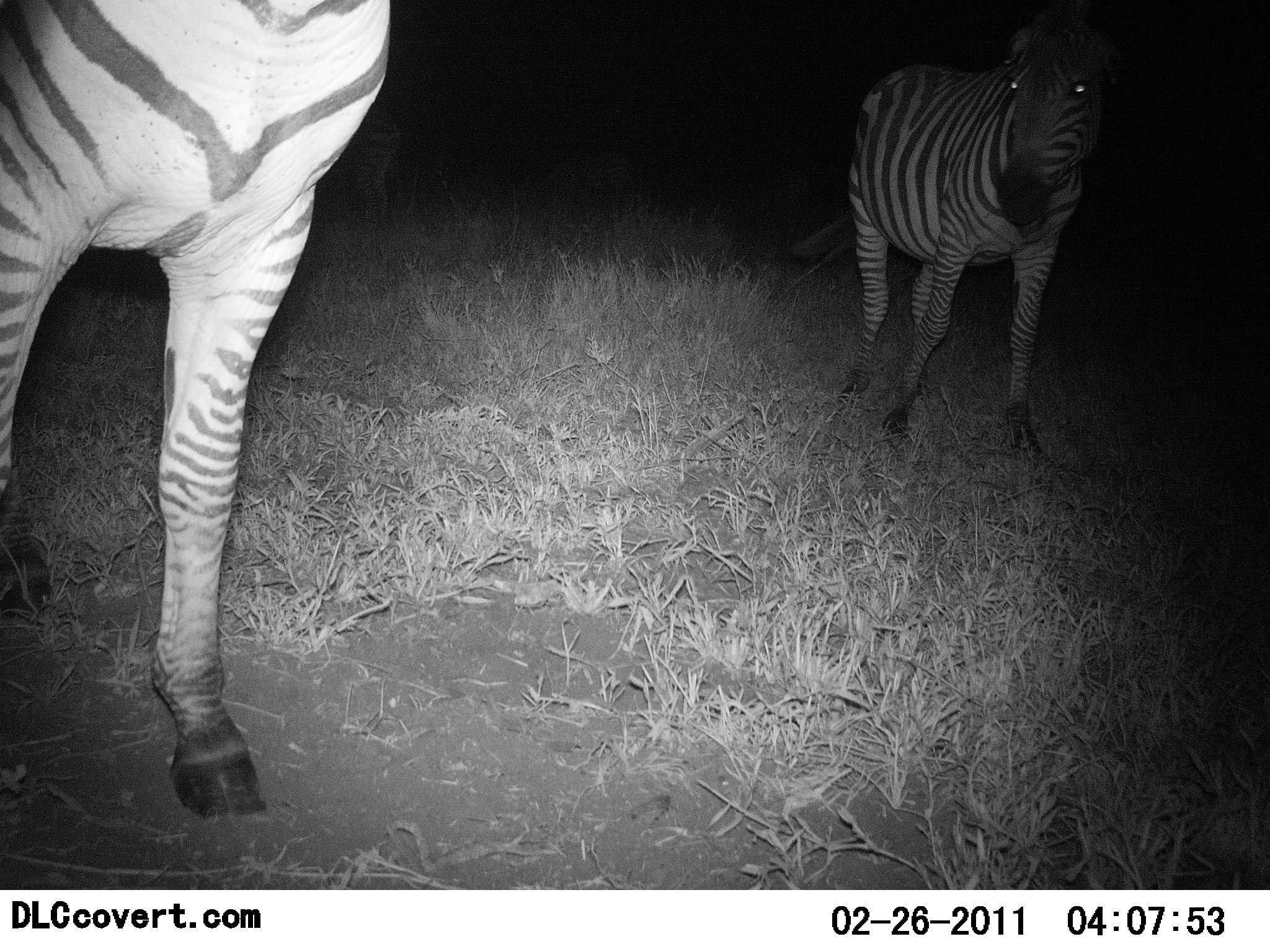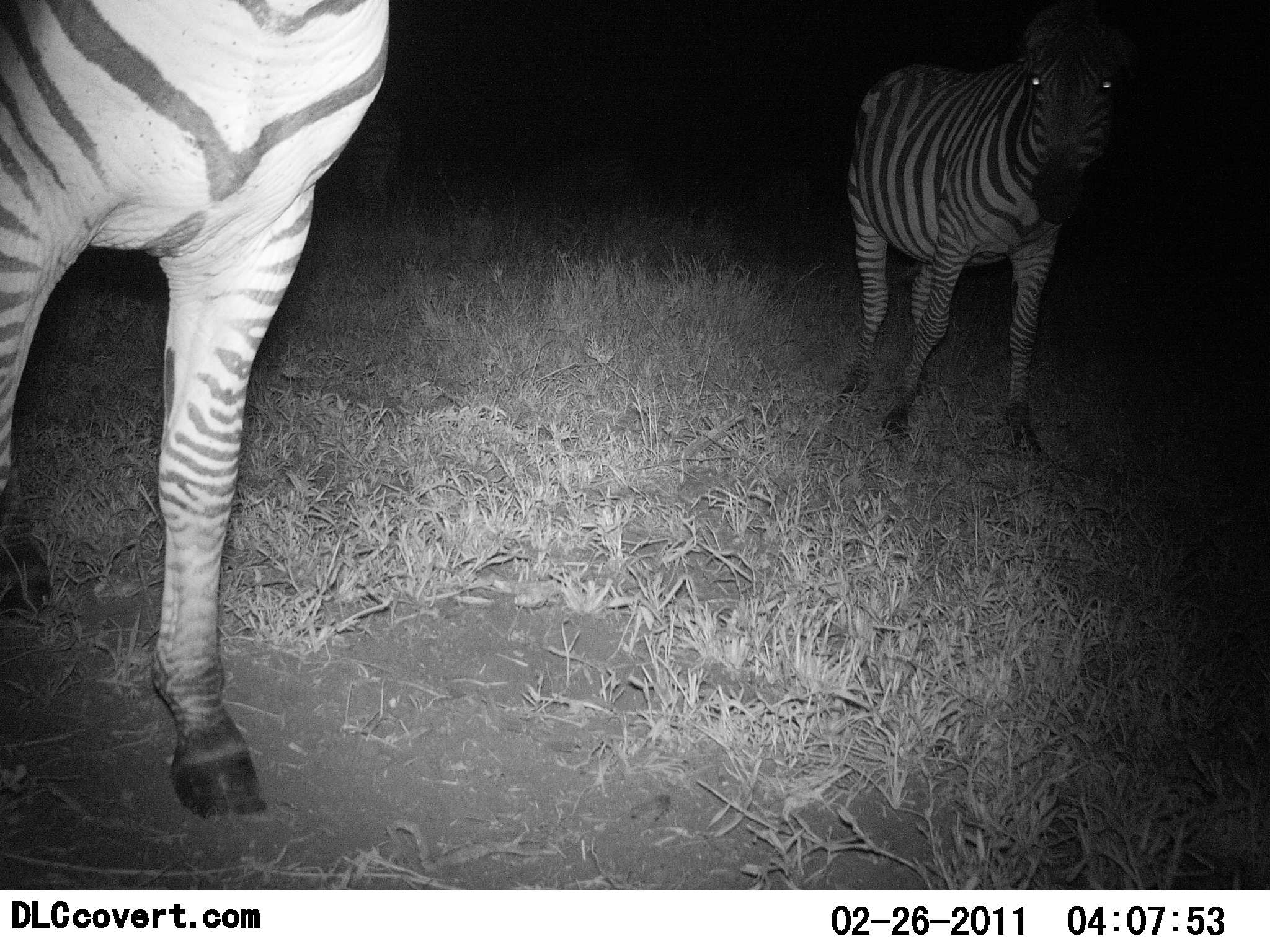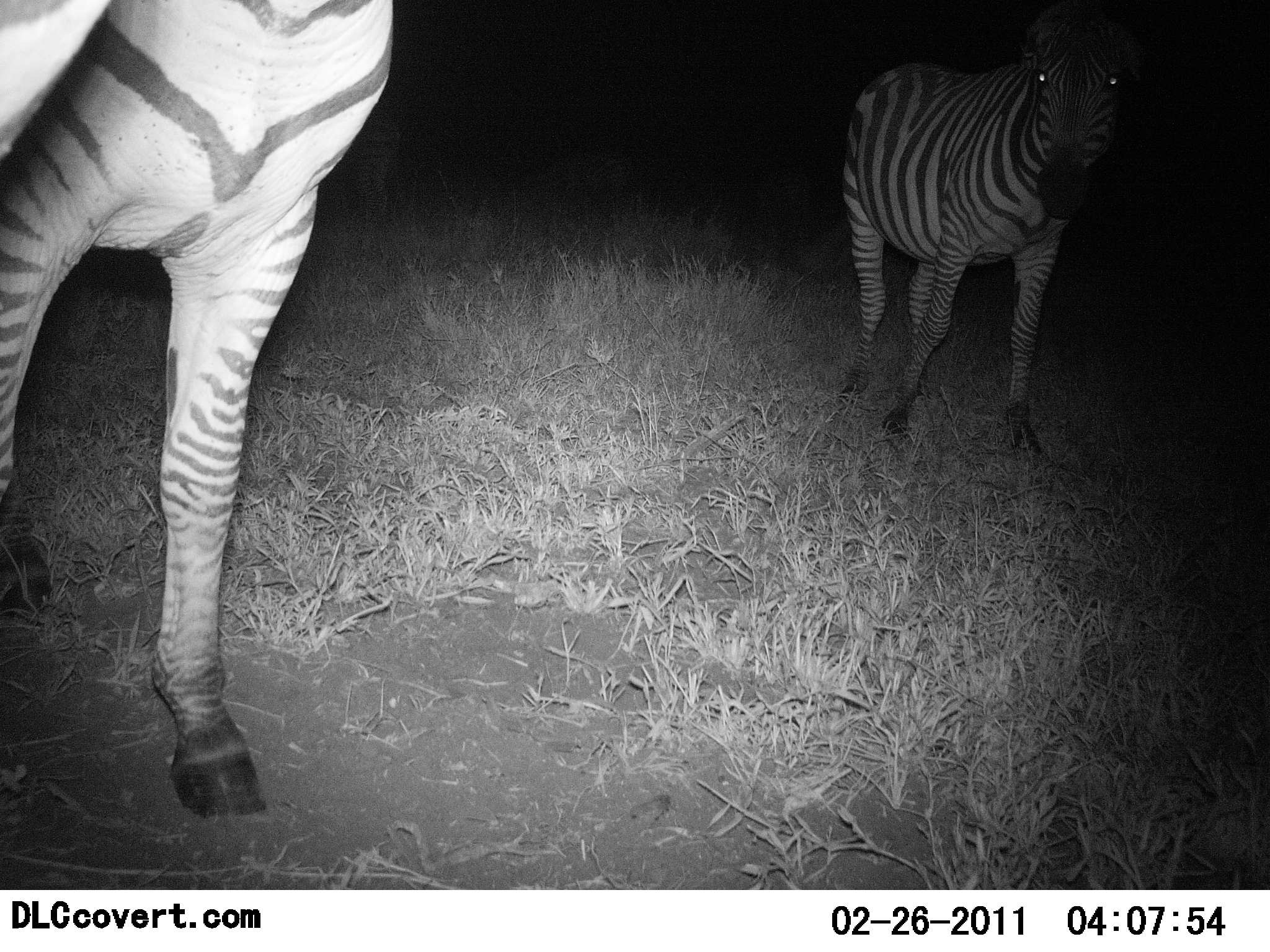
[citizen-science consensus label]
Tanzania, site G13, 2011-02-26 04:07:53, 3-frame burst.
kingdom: Animalia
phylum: Chordata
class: Mammalia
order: Perissodactyla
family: Equidae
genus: Equus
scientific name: Equus quagga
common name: plains zebra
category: zebra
Zebra (plains zebra) (Equus quagga), count 2. Behavior (volunteer vote fractions): standing 88%, resting 6%, moving 18%, interacting 0%. Young present (vote fraction): 0%. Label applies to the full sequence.